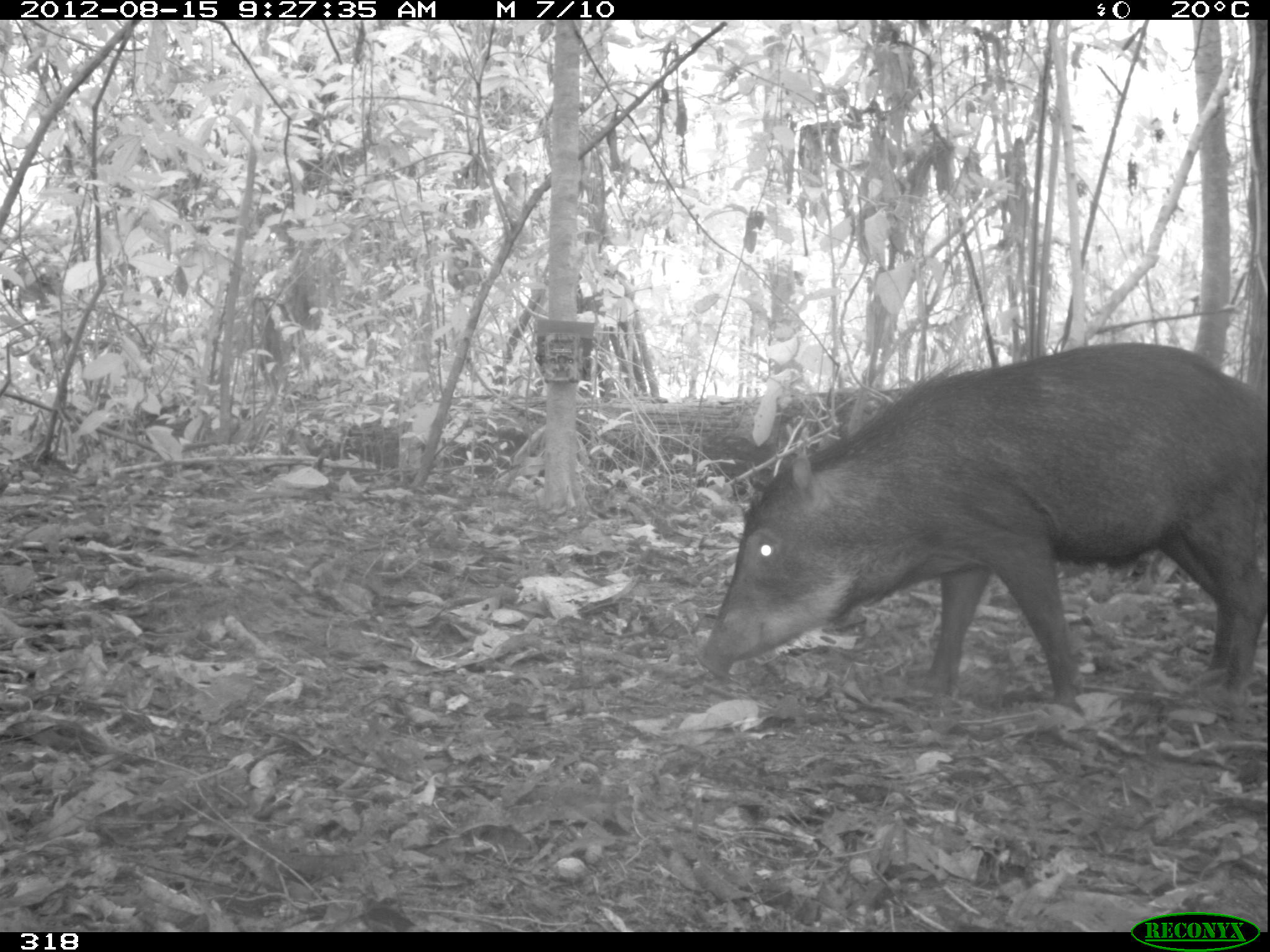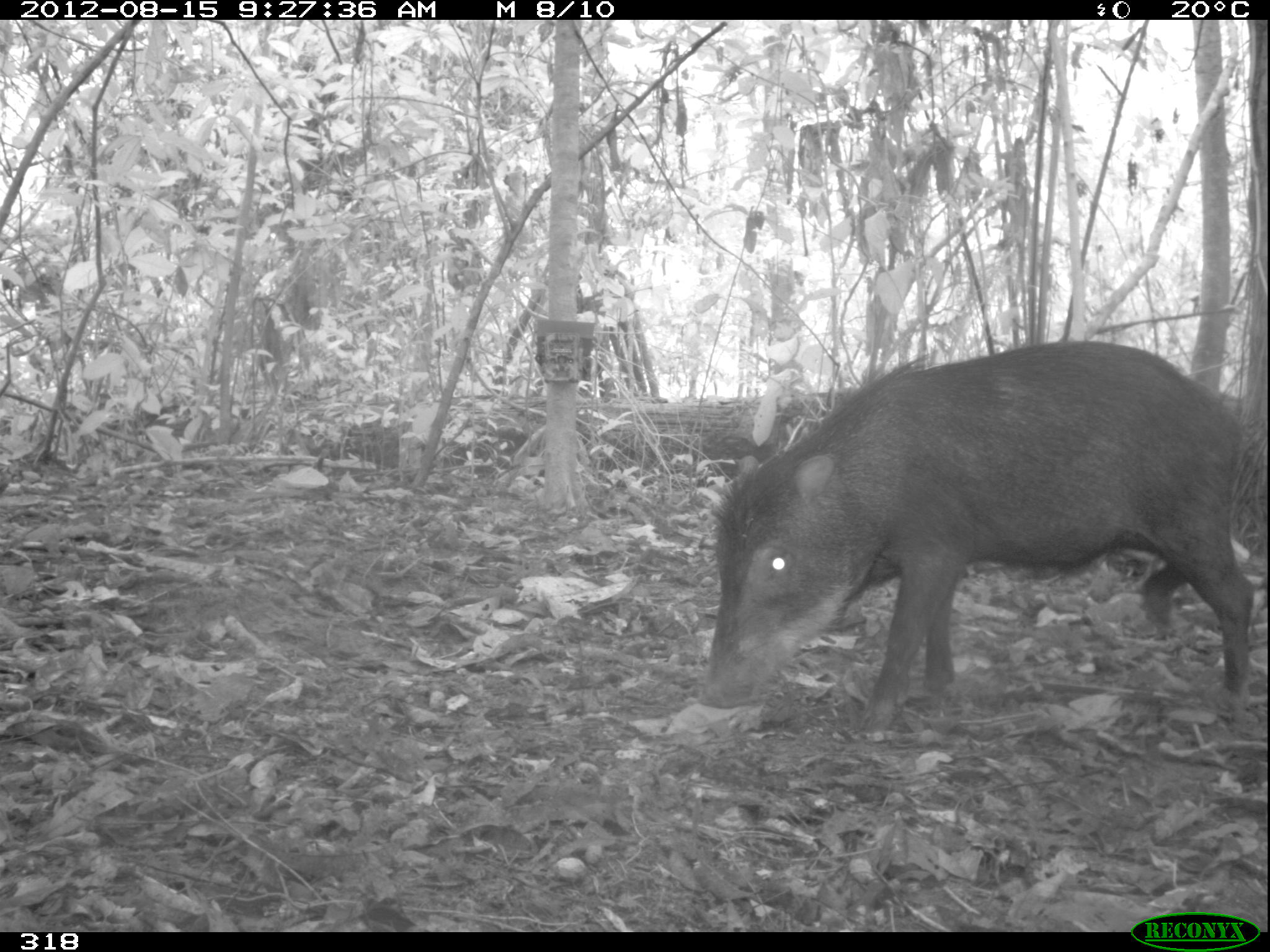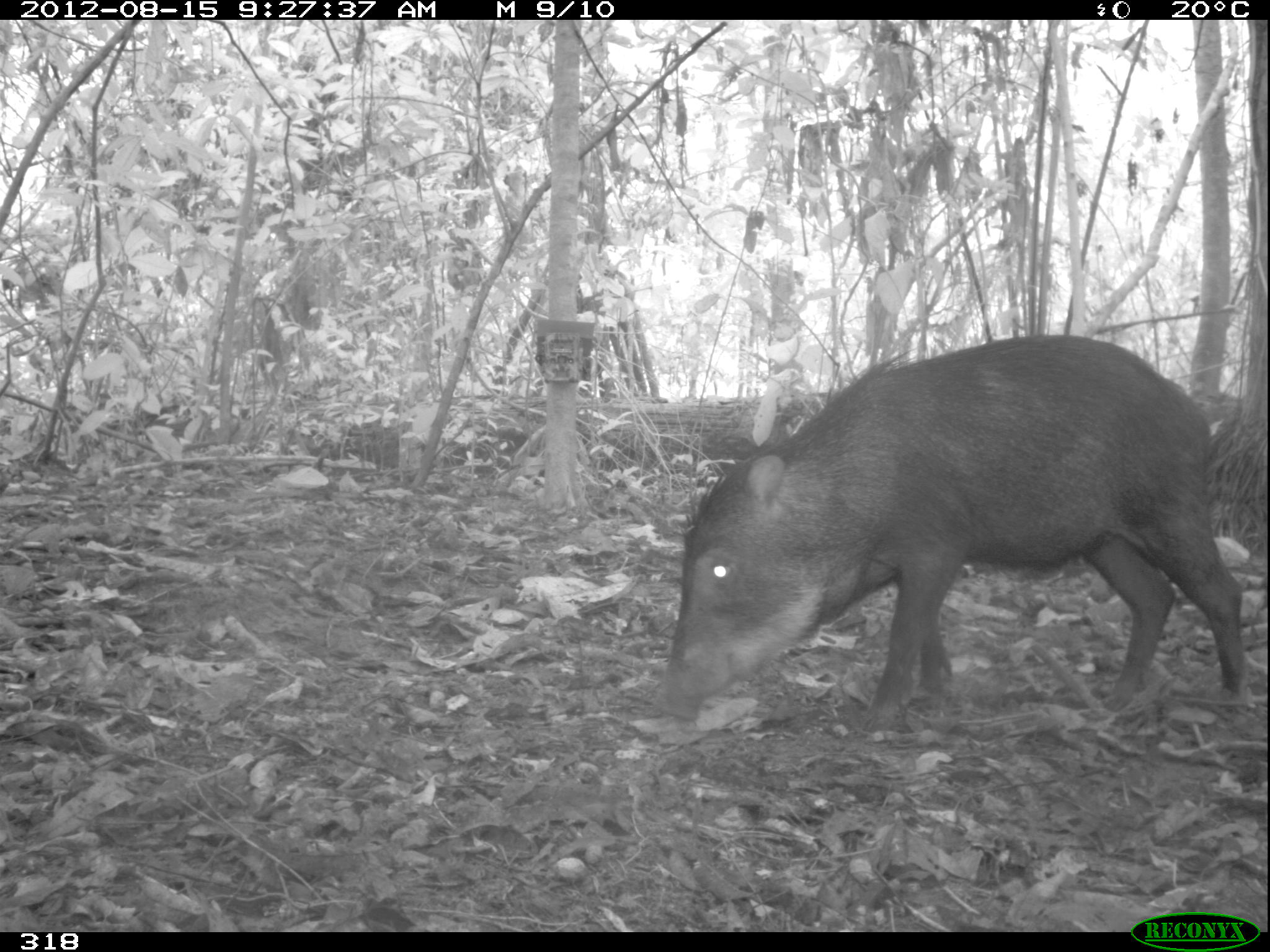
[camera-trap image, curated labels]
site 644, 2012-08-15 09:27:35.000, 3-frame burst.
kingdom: Animalia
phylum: Chordata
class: Mammalia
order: Artiodactyla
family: Tayassuidae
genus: Tayassu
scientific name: Tayassu pecari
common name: white-lipped peccary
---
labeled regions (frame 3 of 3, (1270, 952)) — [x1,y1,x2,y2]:
tayassu pecari: [657,331,1250,721]